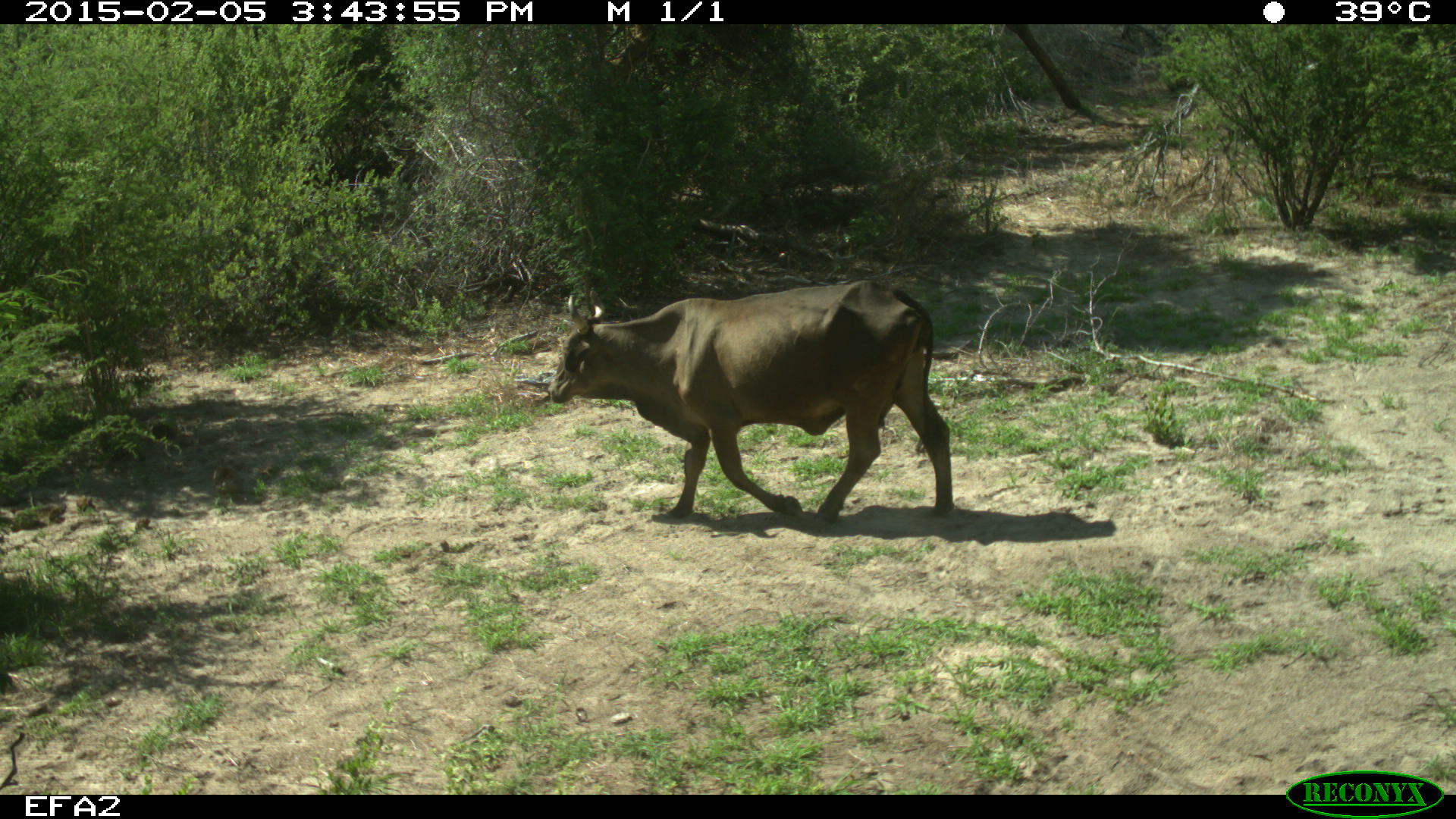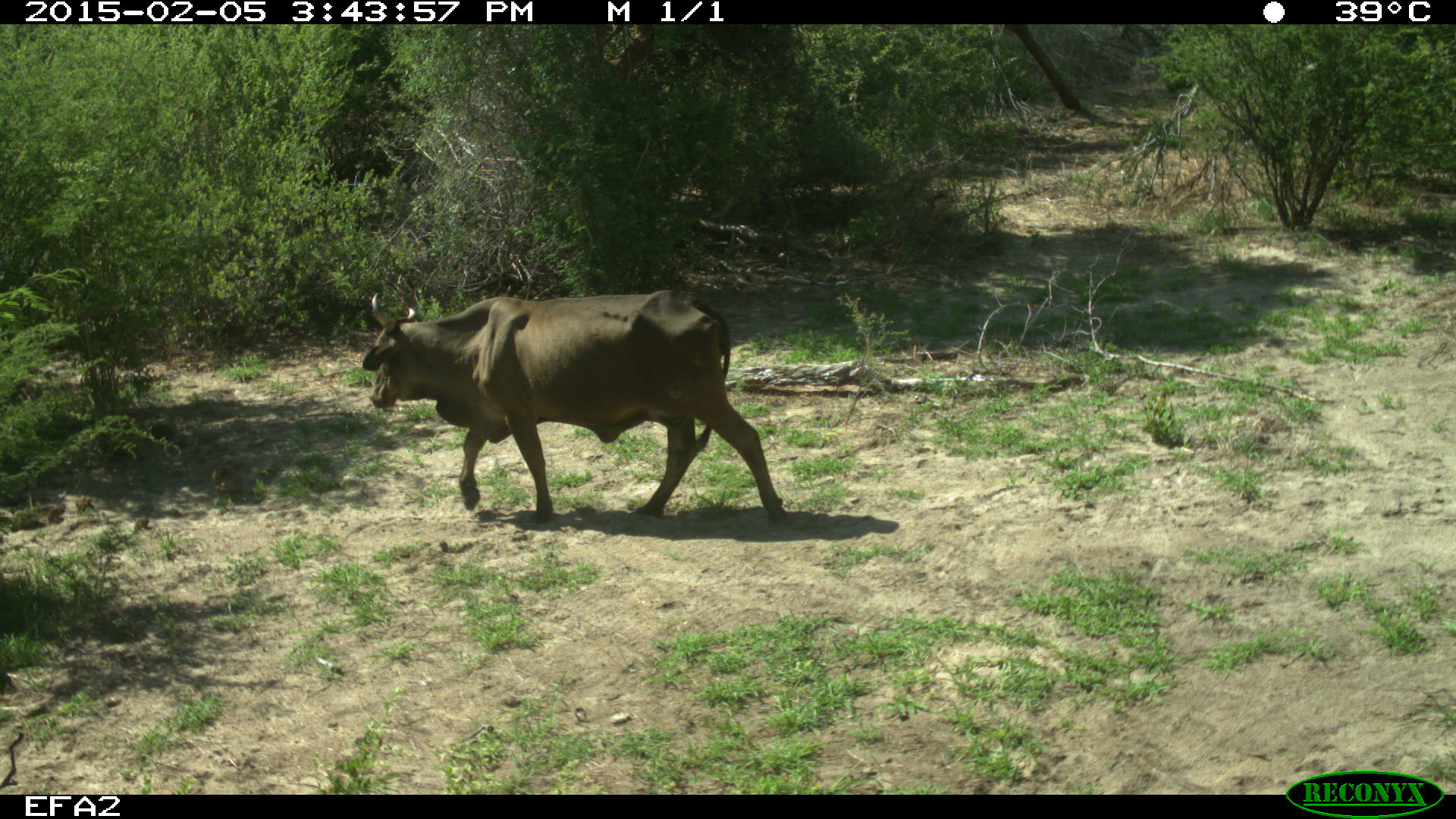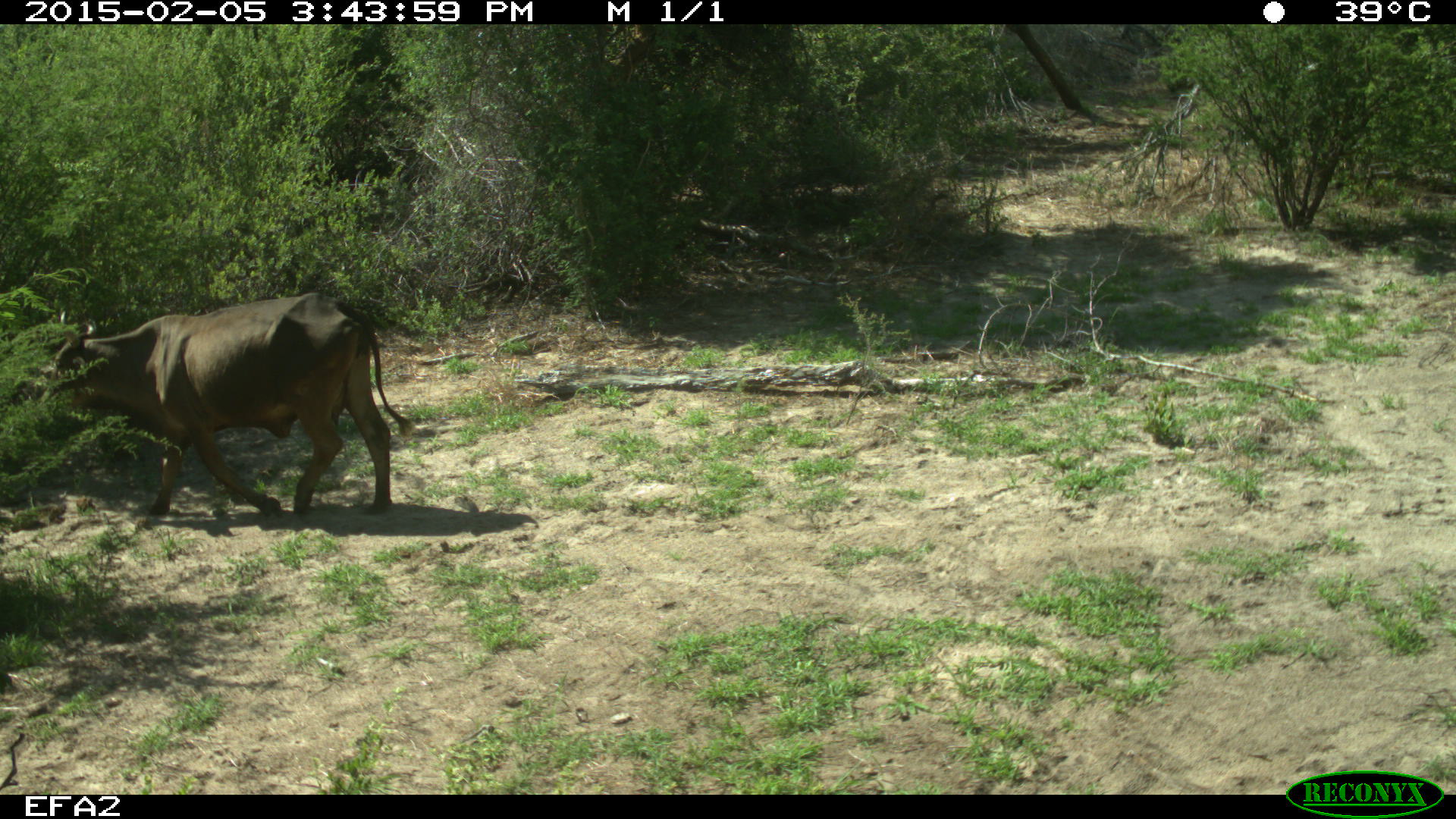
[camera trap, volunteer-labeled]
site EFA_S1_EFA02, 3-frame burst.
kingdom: Animalia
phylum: Chordata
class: Mammalia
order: Artiodactyla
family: Bovidae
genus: Bos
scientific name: Bos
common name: cattle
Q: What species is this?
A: Cattle (Bos).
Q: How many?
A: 1.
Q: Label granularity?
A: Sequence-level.